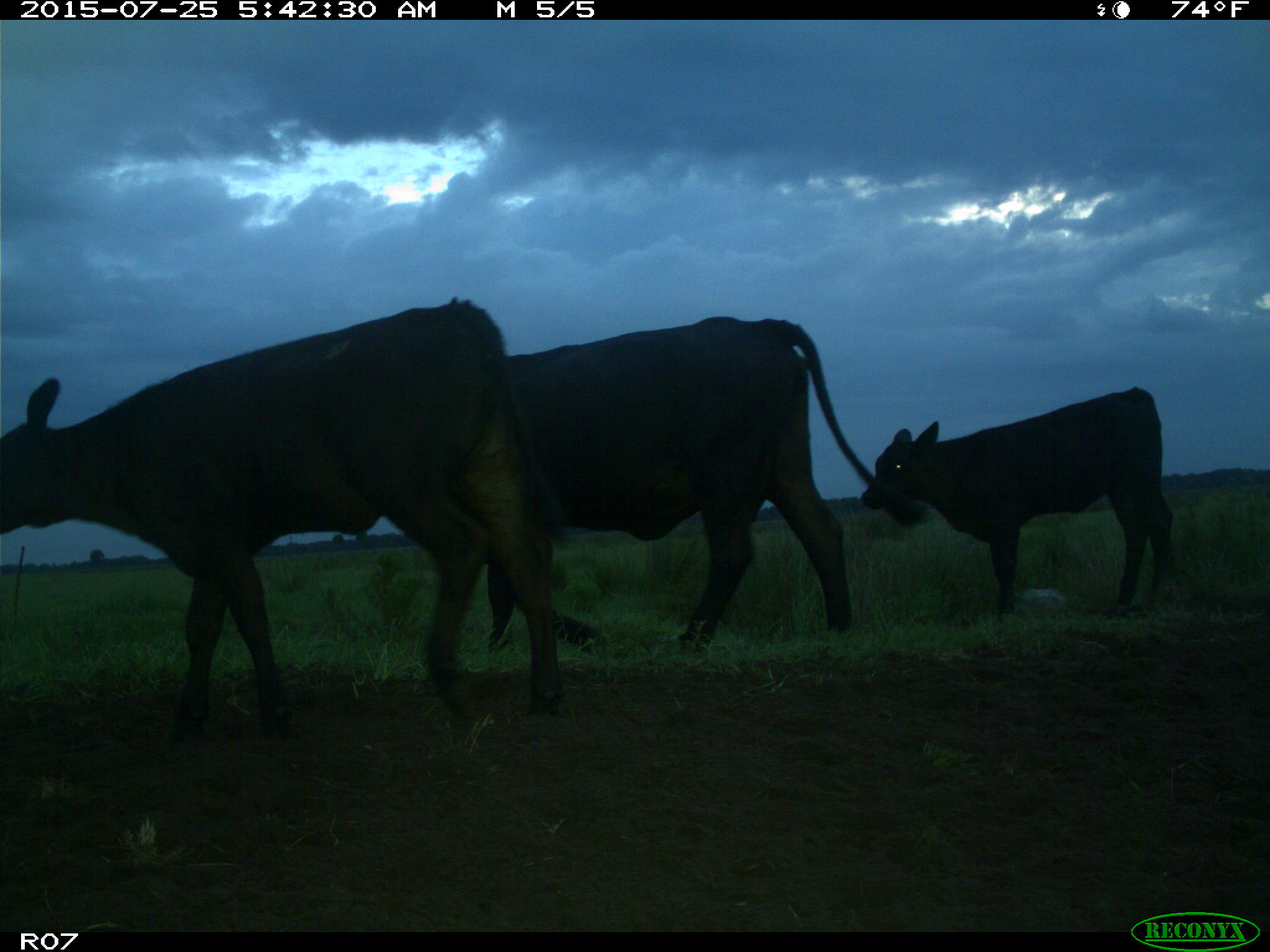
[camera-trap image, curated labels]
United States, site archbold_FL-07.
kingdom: Animalia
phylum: Chordata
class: Mammalia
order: Artiodactyla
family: Bovidae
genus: Bos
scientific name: Bos taurus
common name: domestic cow